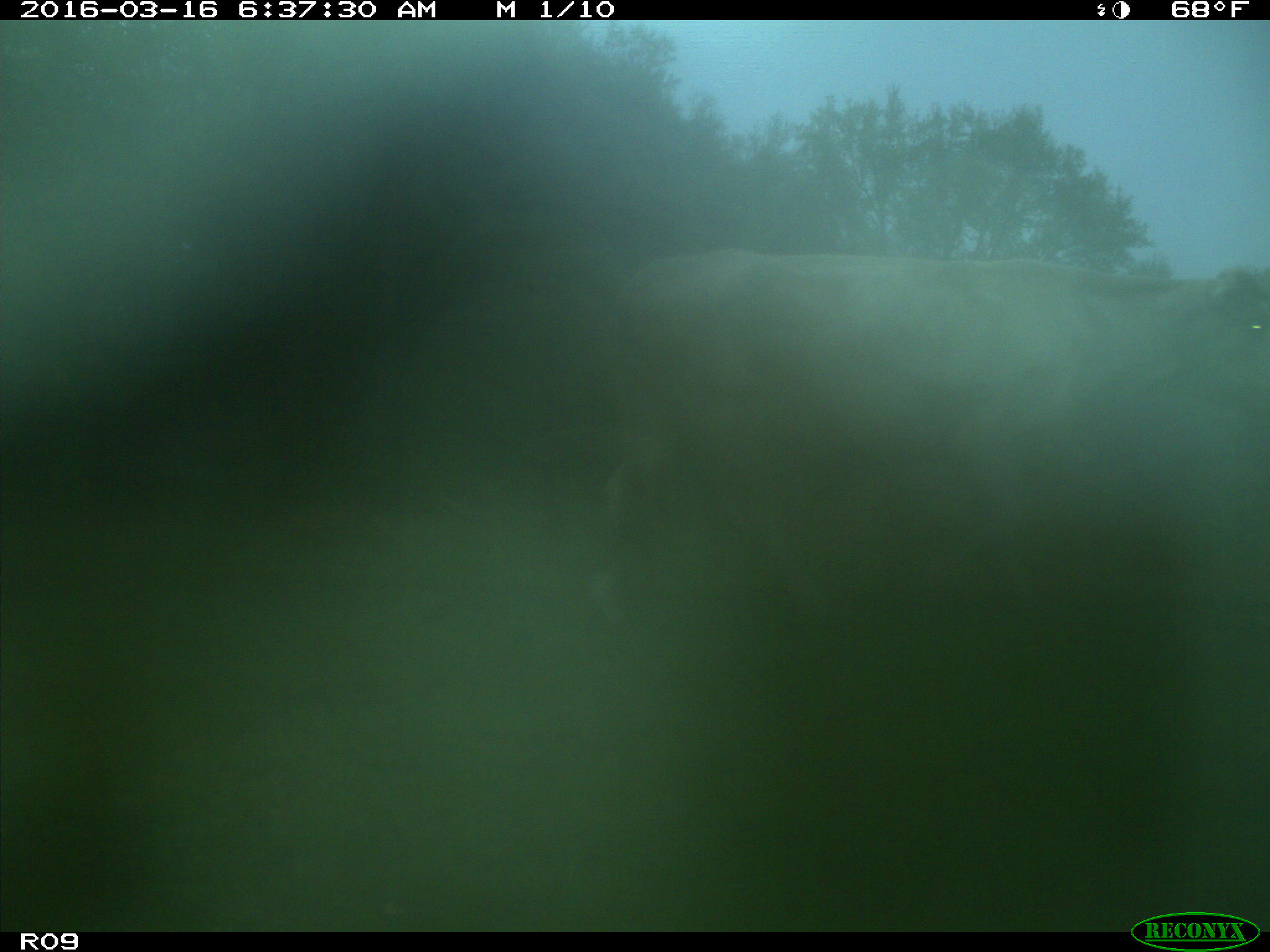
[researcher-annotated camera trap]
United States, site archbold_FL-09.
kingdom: Animalia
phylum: Chordata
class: Mammalia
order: Artiodactyla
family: Bovidae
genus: Bos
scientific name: Bos taurus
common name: domestic cow